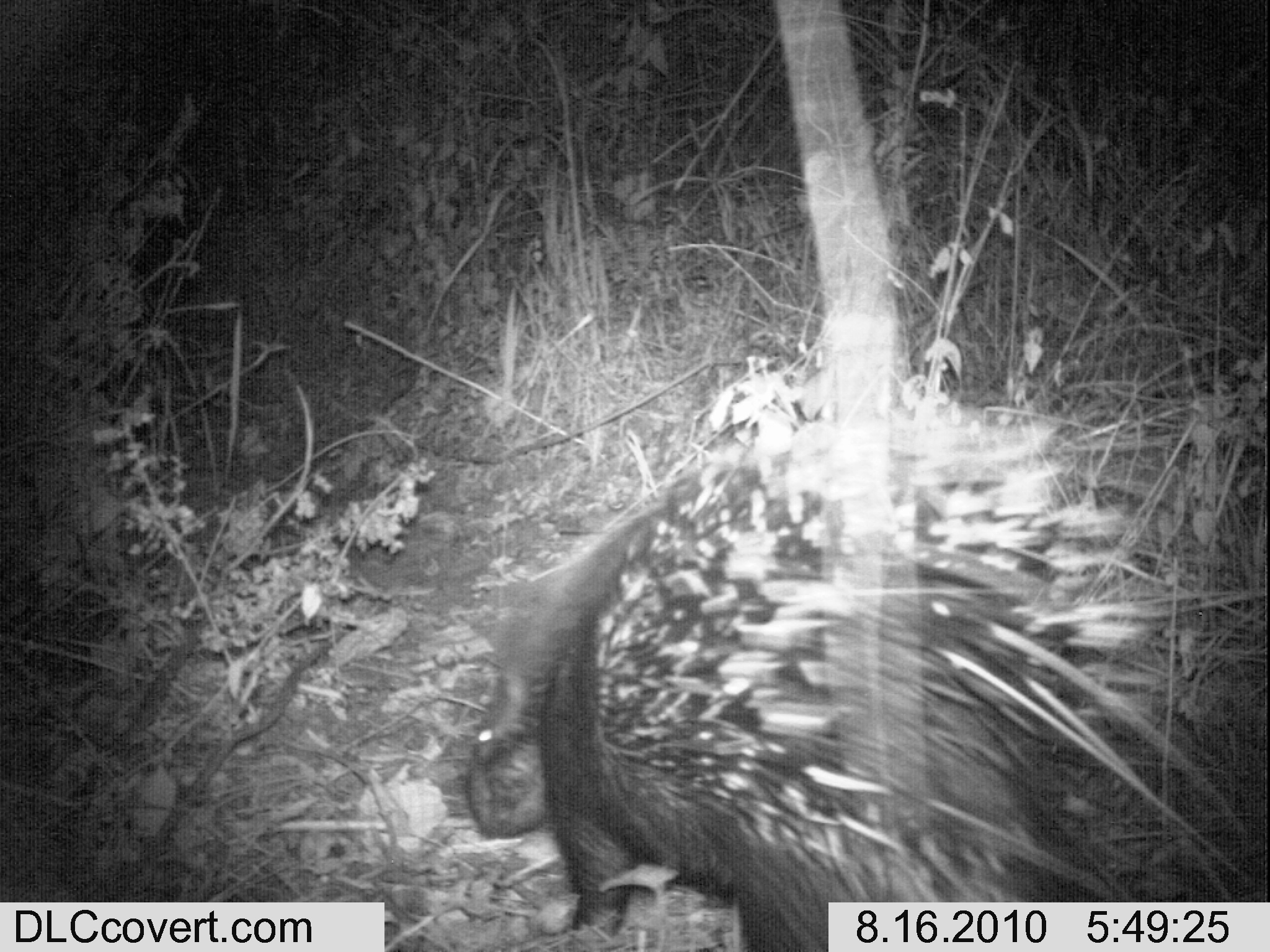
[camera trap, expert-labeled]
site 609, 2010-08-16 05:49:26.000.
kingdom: Animalia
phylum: Chordata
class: Mammalia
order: Rodentia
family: Hystricidae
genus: Hystrix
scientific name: Hystrix cristata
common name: crested porcupine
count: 1